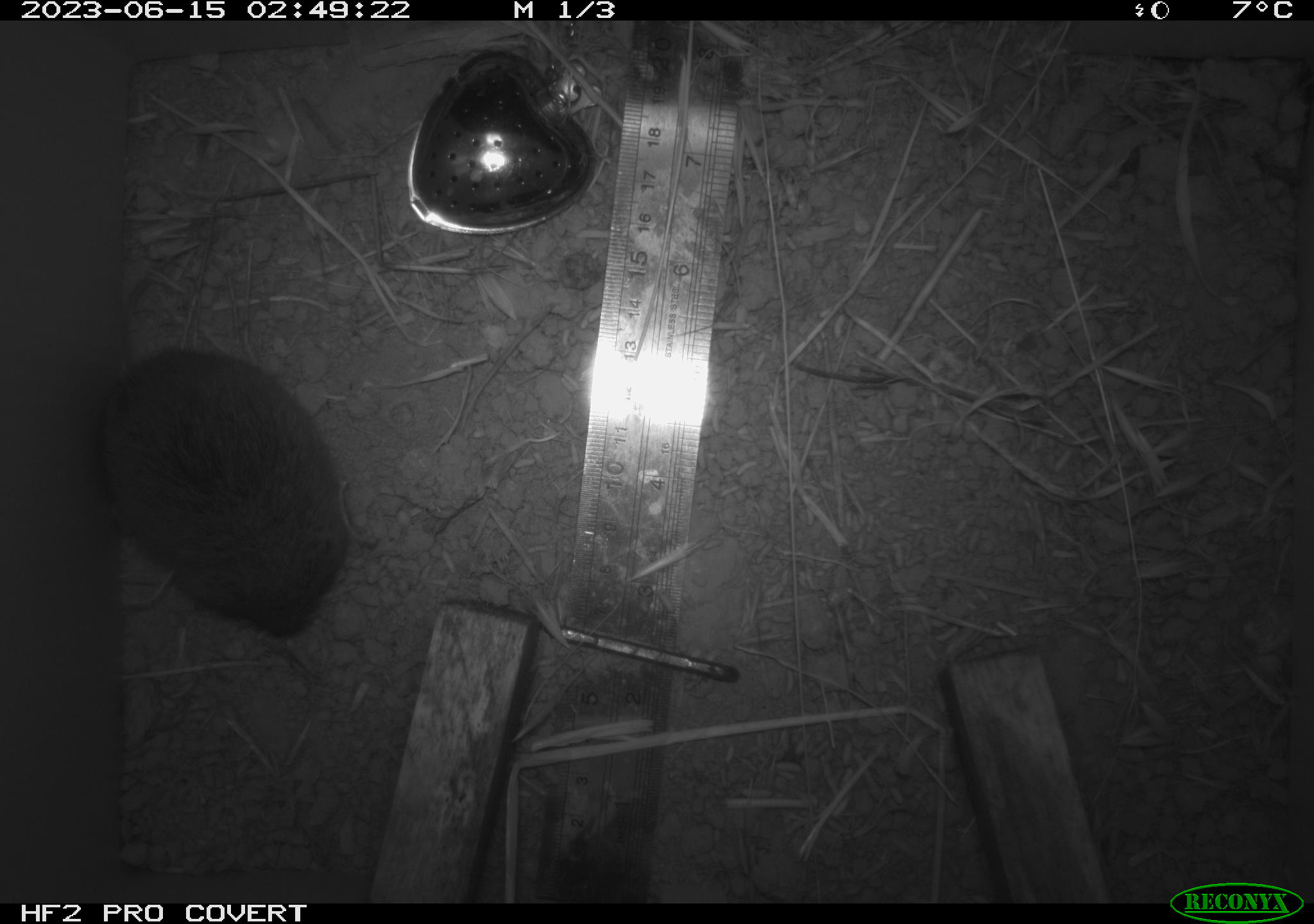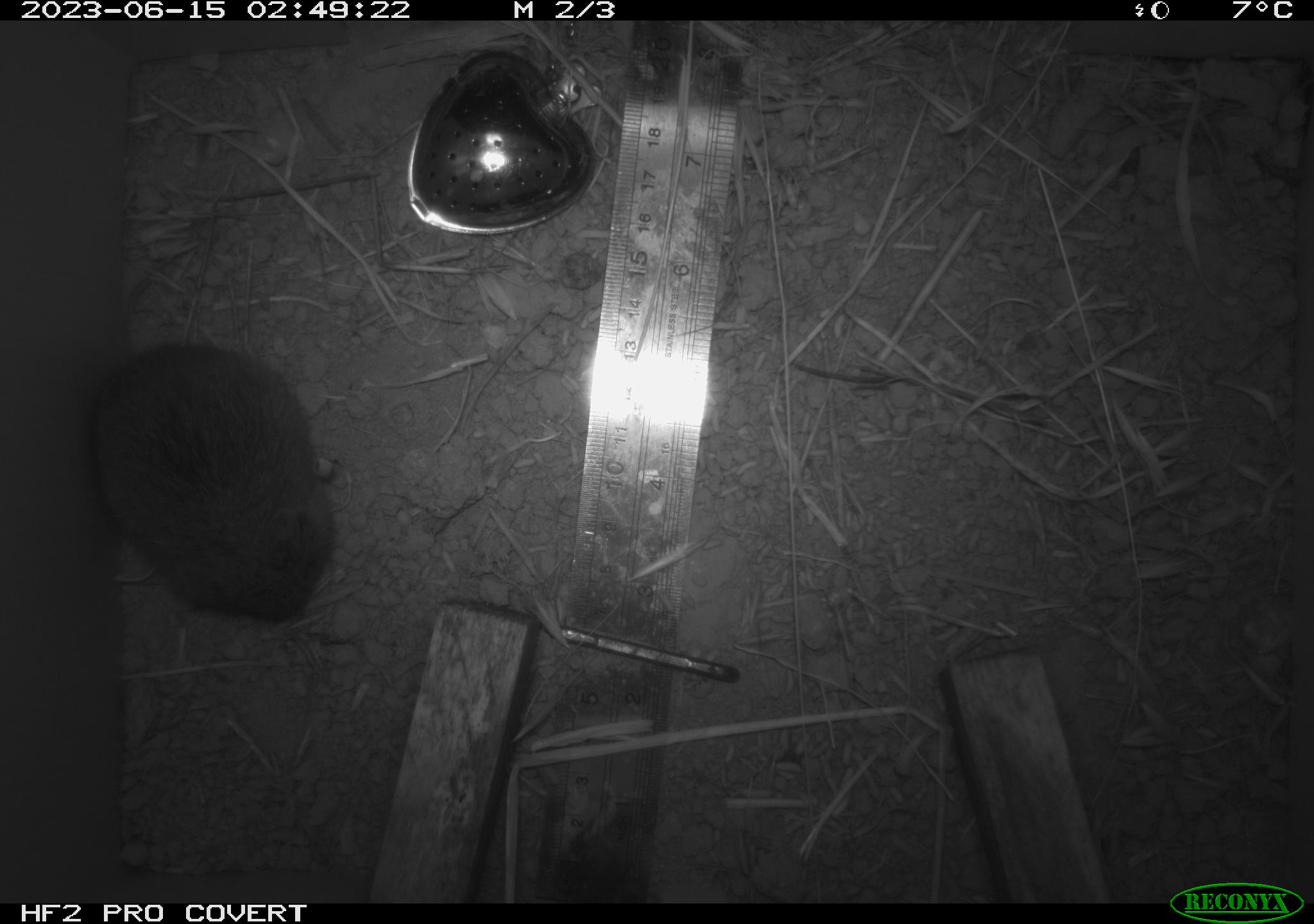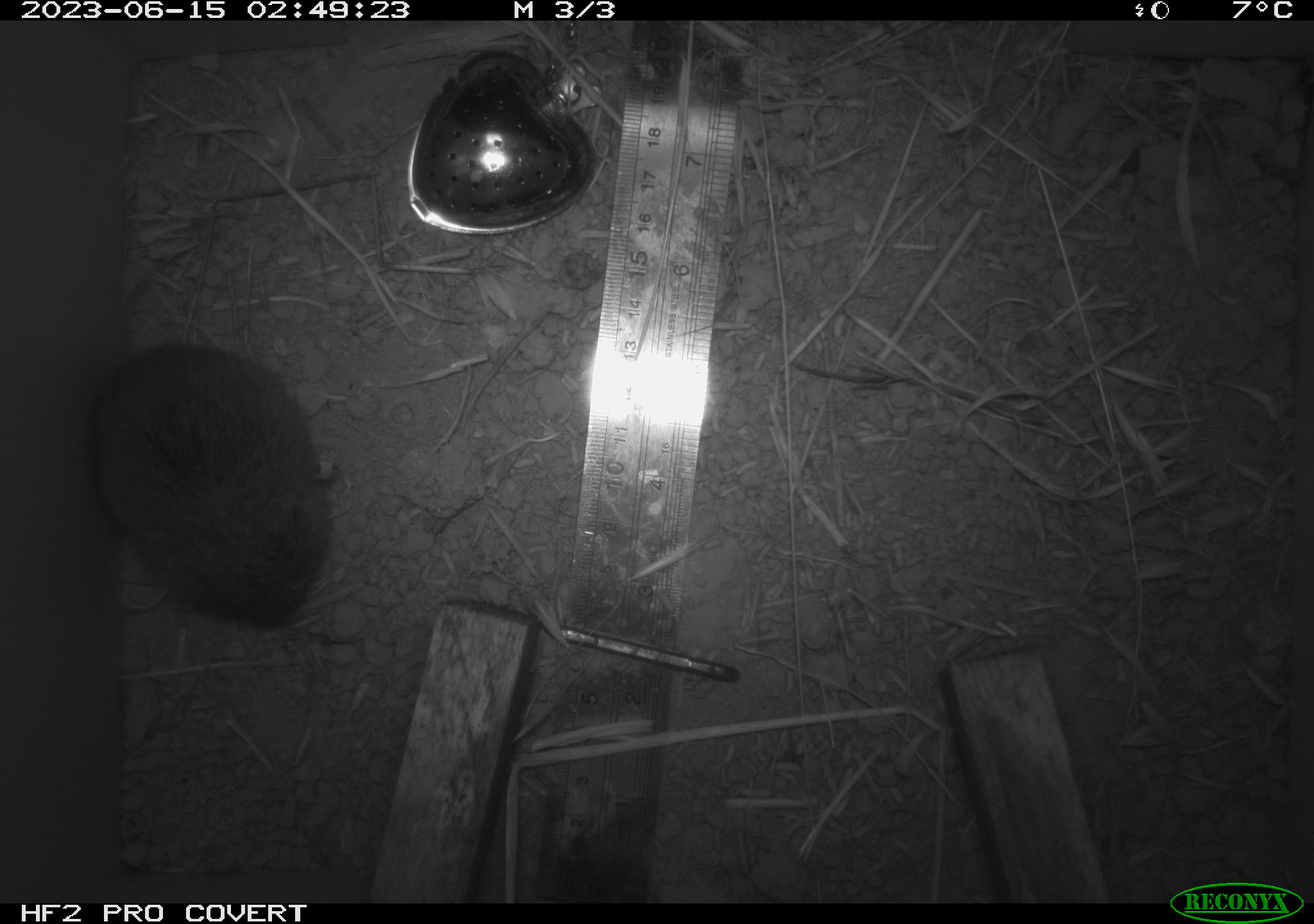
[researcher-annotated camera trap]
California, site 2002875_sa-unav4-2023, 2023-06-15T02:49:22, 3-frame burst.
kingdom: Animalia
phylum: Chordata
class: Mammalia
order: Rodentia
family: Cricetidae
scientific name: Arvicolinae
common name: voles, lemmings, and muskrats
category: arvicolinae subfamily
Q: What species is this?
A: Arvicolinae subfamily (voles, lemmings, and muskrats) (Arvicolinae).